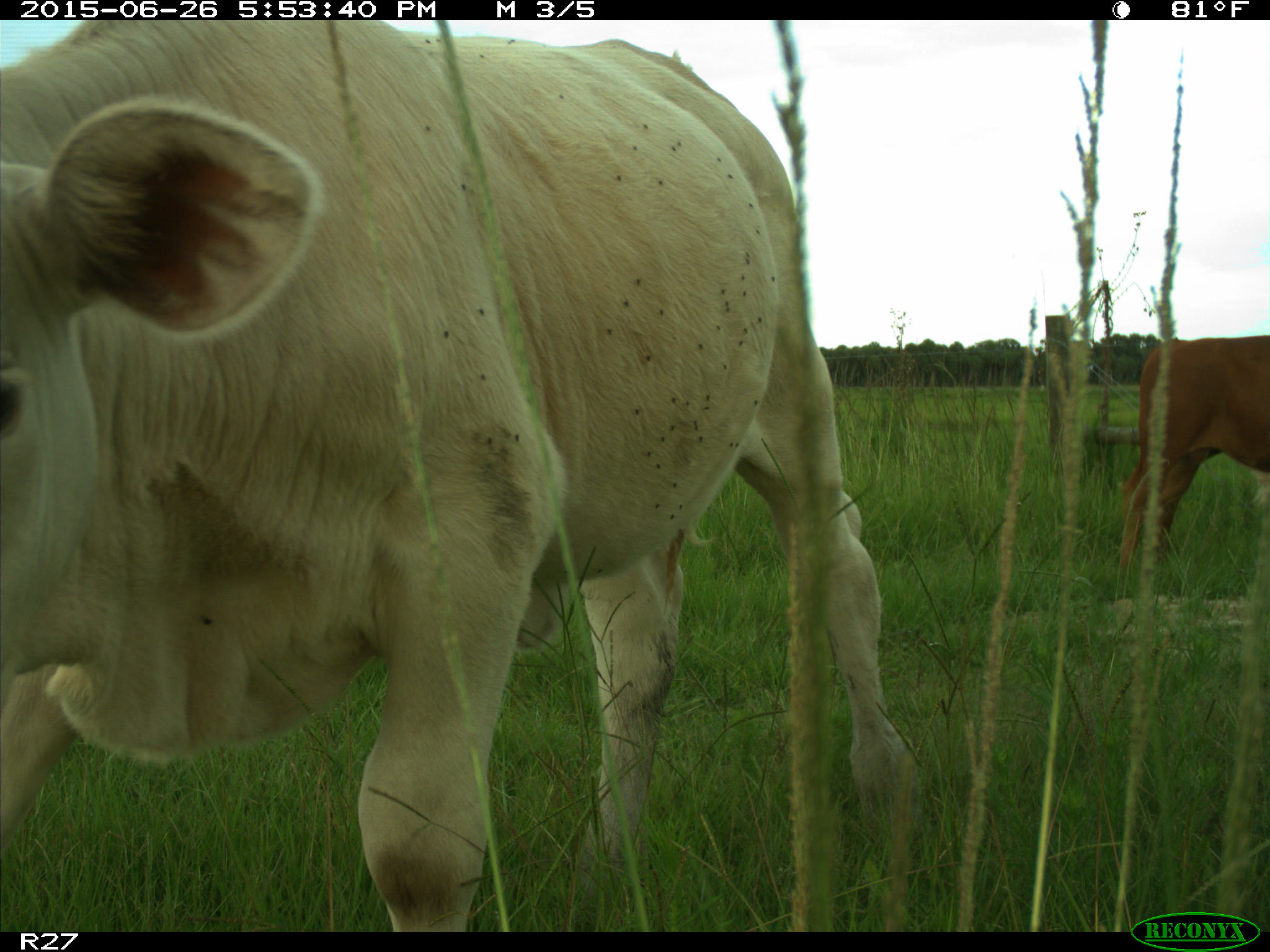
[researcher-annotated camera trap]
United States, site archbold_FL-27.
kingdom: Animalia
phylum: Chordata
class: Mammalia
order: Artiodactyla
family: Bovidae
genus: Bos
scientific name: Bos taurus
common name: domestic cow